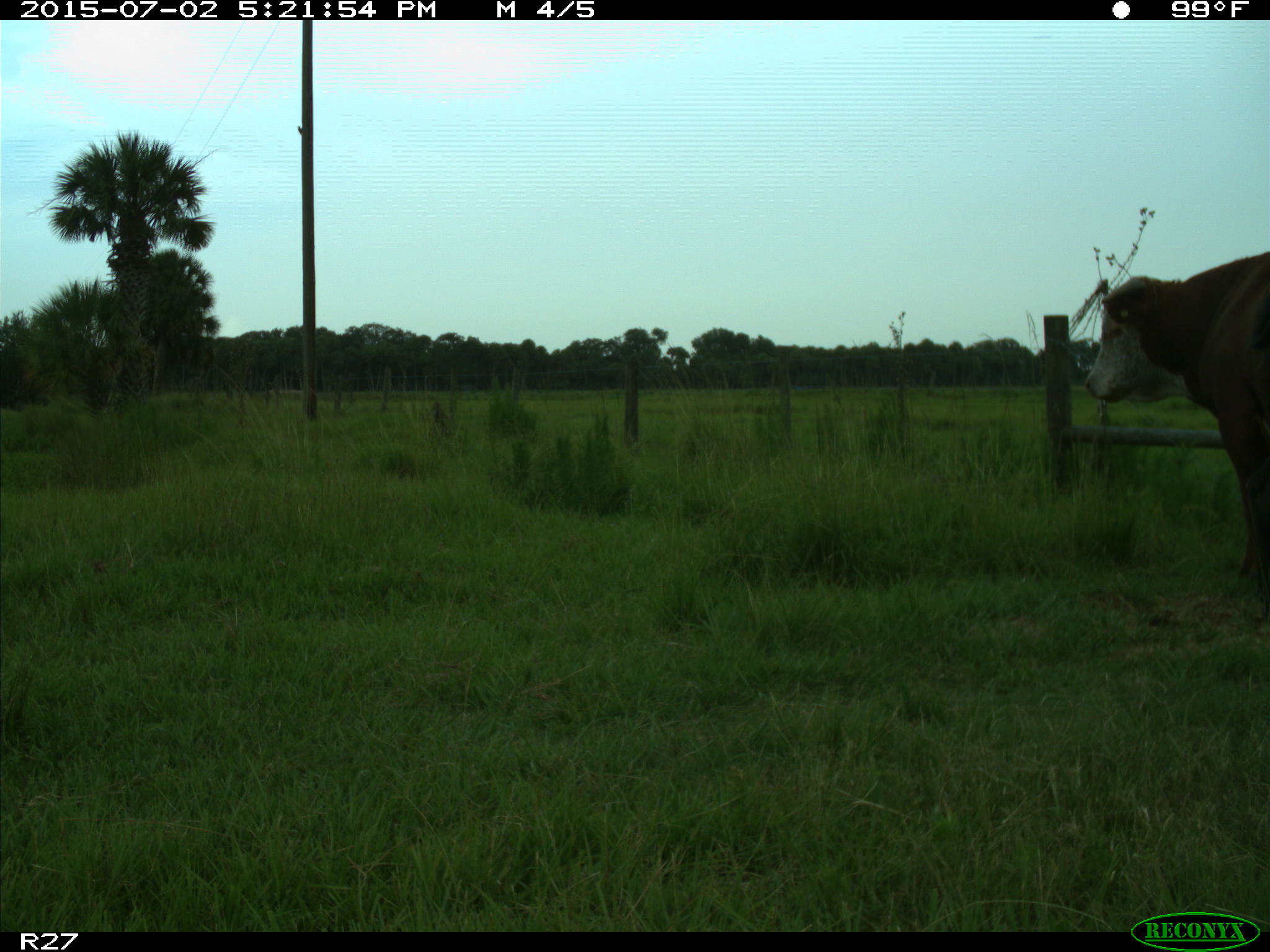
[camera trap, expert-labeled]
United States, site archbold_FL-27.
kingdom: Animalia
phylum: Chordata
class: Mammalia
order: Artiodactyla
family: Bovidae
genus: Bos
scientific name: Bos taurus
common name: domestic cow